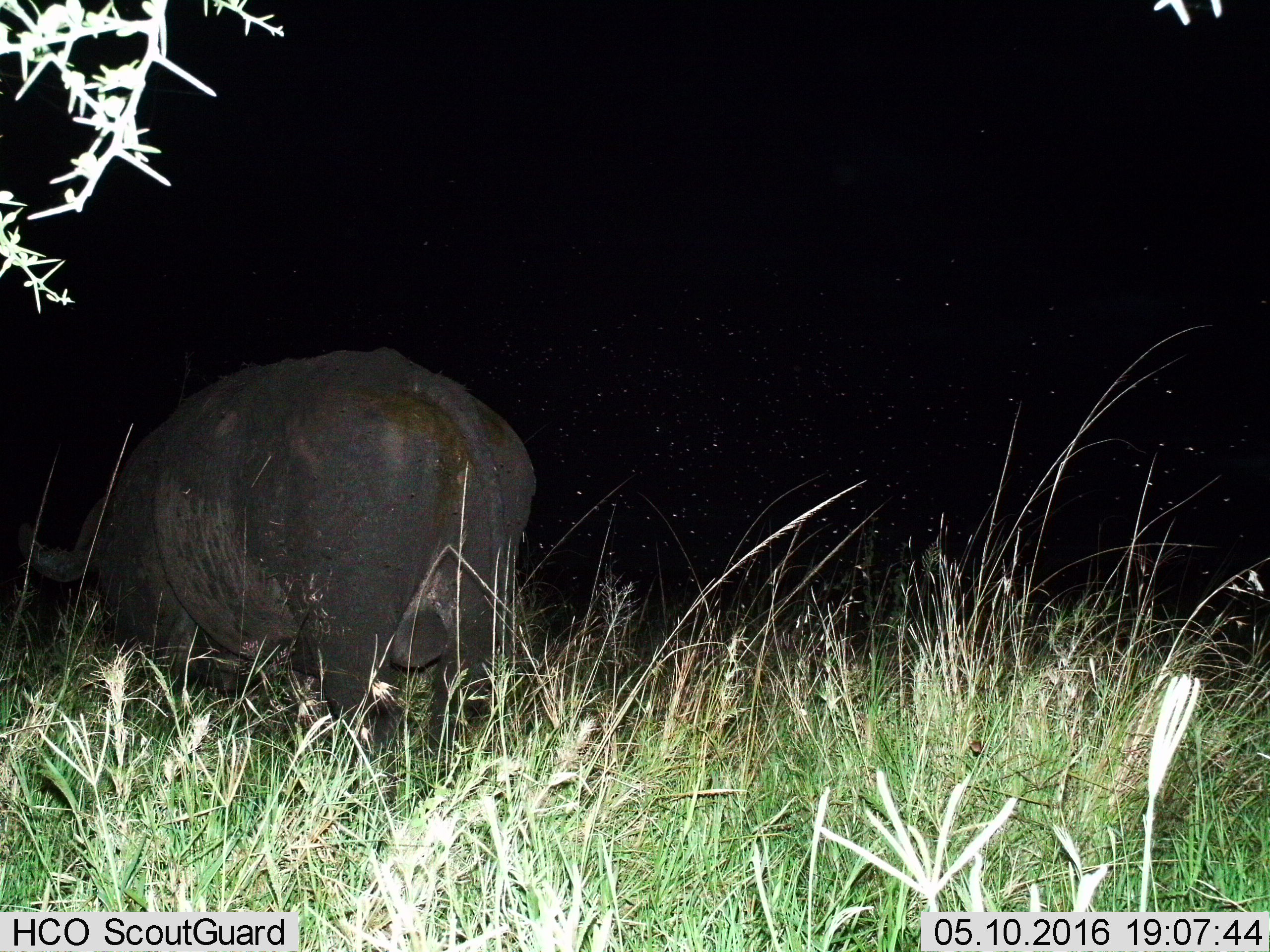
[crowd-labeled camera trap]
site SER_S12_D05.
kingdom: Animalia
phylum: Chordata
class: Mammalia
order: Artiodactyla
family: Hippopotamidae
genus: Hippopotamus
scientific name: Hippopotamus amphibius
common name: hippopotamus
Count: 1.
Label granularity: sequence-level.